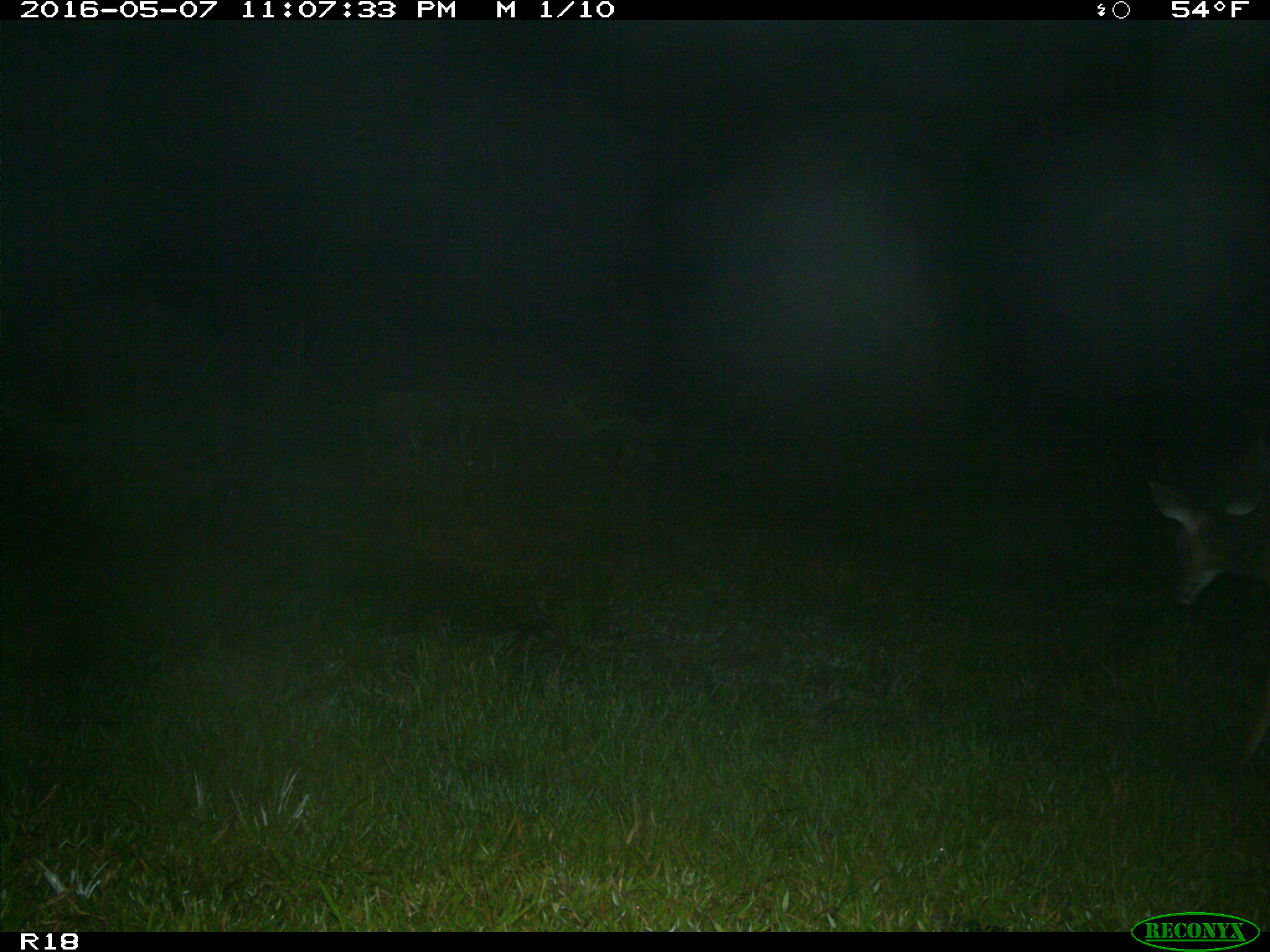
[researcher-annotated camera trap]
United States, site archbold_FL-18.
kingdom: Animalia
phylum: Chordata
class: Mammalia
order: Artiodactyla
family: Cervidae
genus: Odocoileus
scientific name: Odocoileus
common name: deer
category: unidentified deer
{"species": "unidentified deer (deer) (Odocoileus)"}